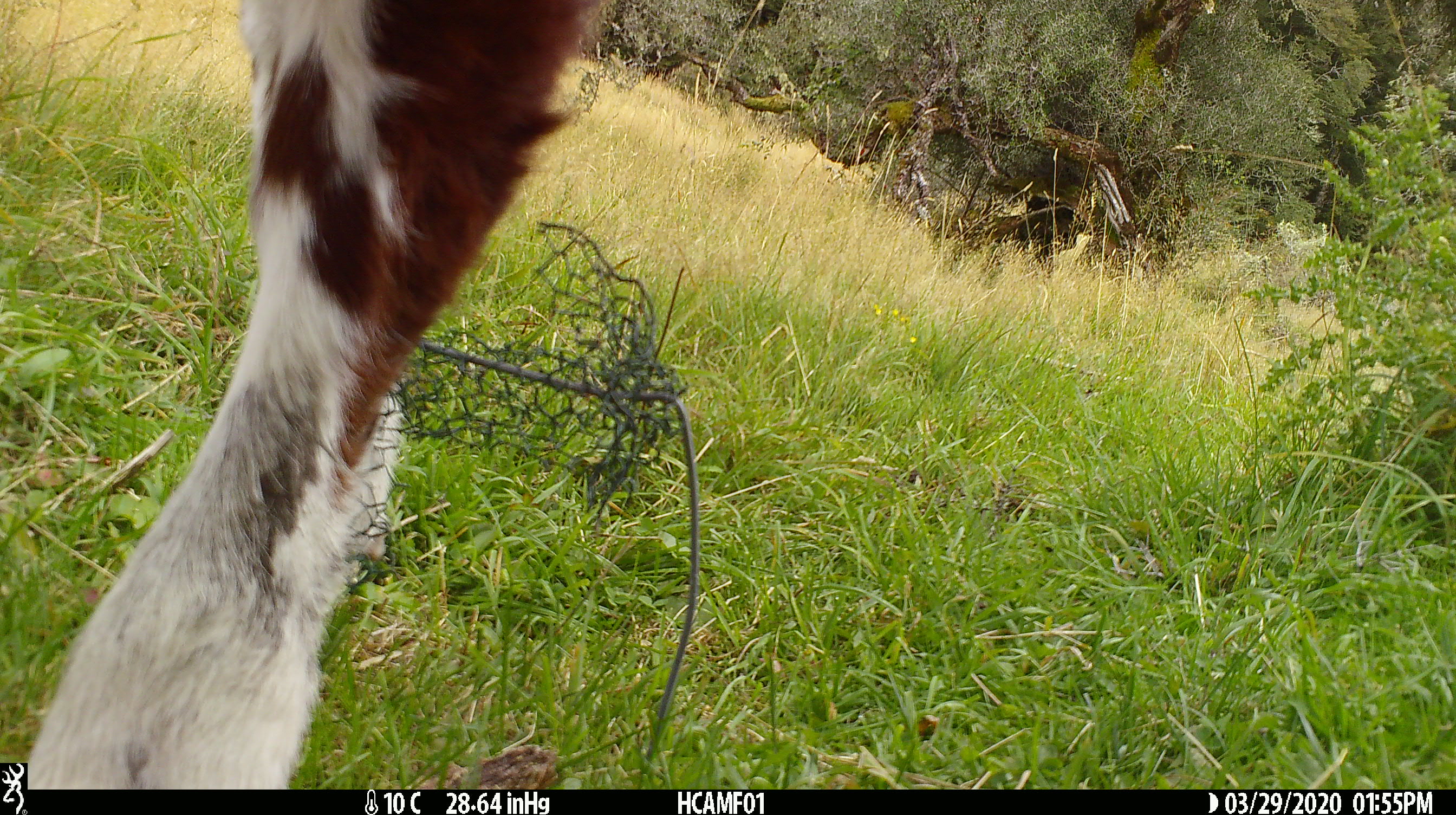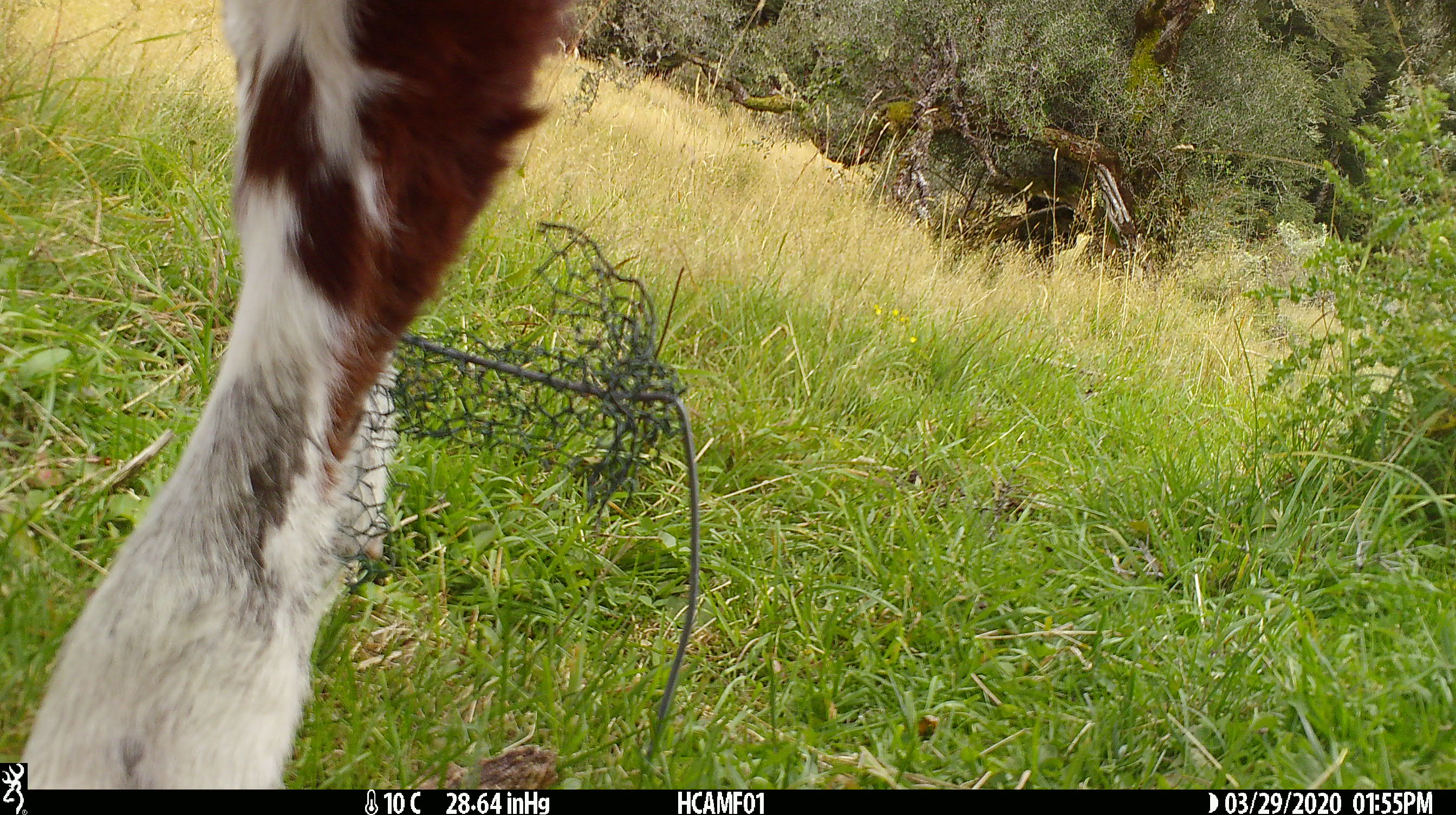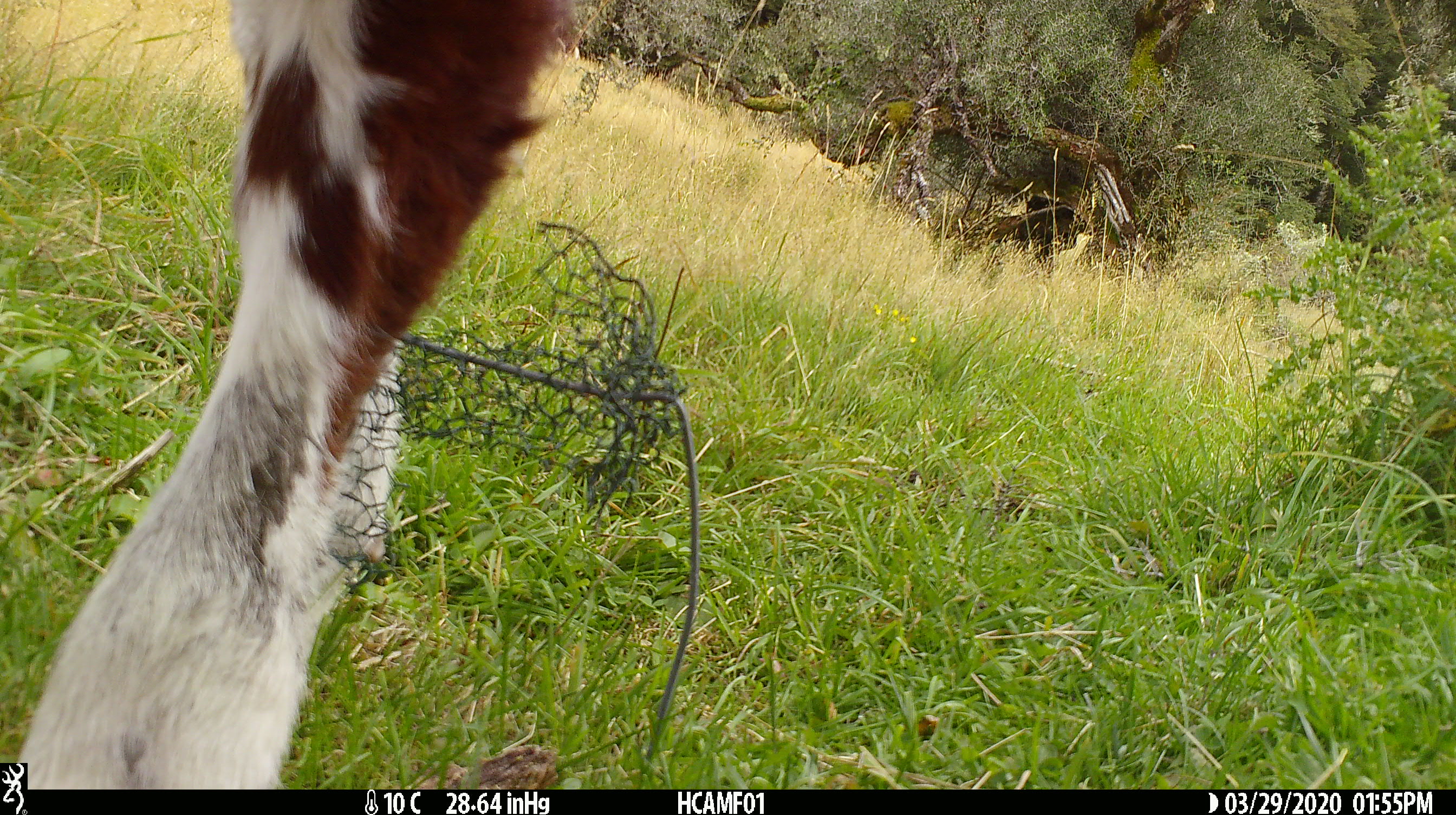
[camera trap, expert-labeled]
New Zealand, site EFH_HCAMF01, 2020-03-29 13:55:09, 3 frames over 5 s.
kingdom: Animalia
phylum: Chordata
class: Mammalia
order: Artiodactyla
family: Bovidae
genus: Bos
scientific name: Bos taurus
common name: domestic cow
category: cow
Cow (domestic cow) (Bos taurus).